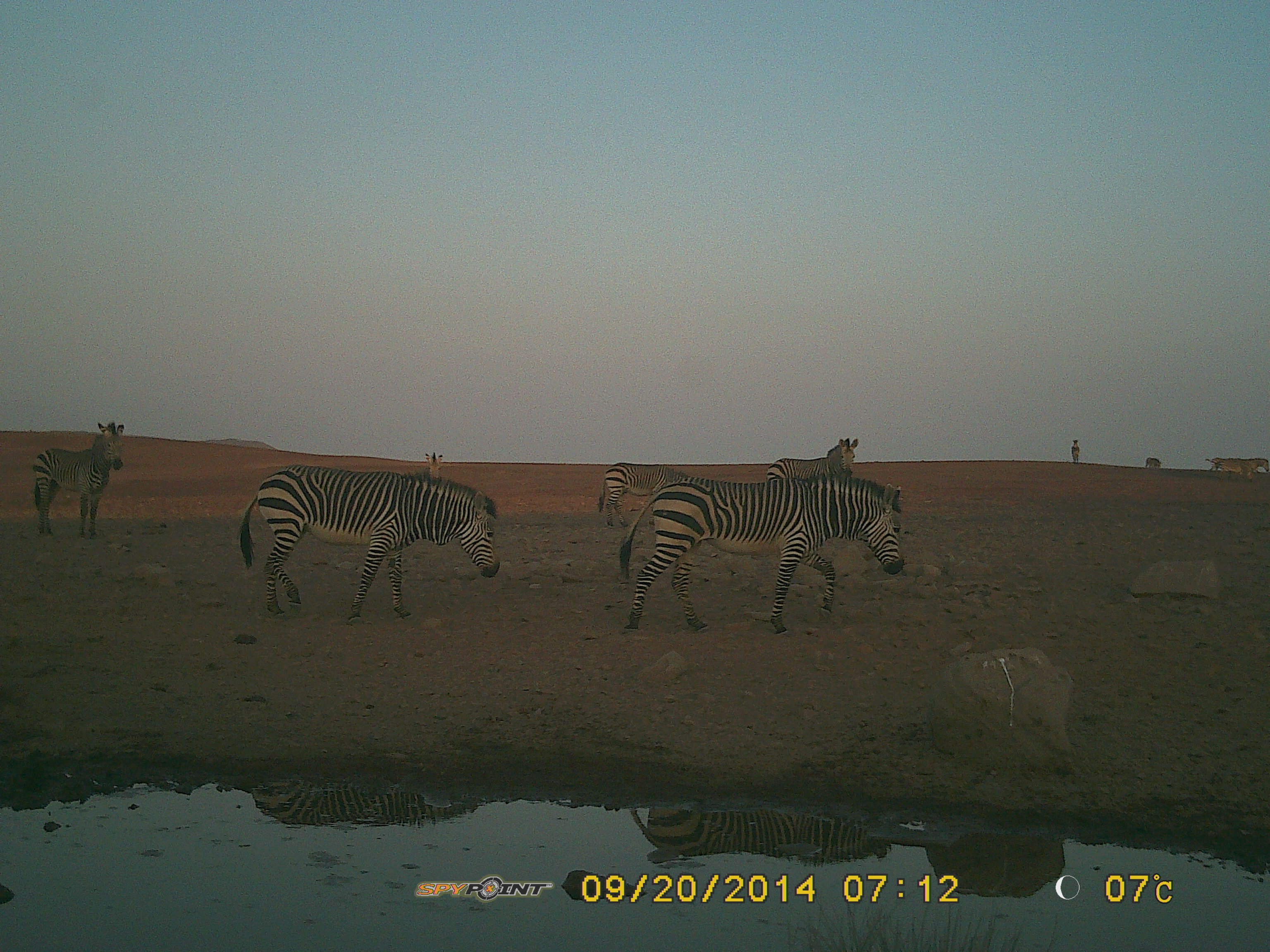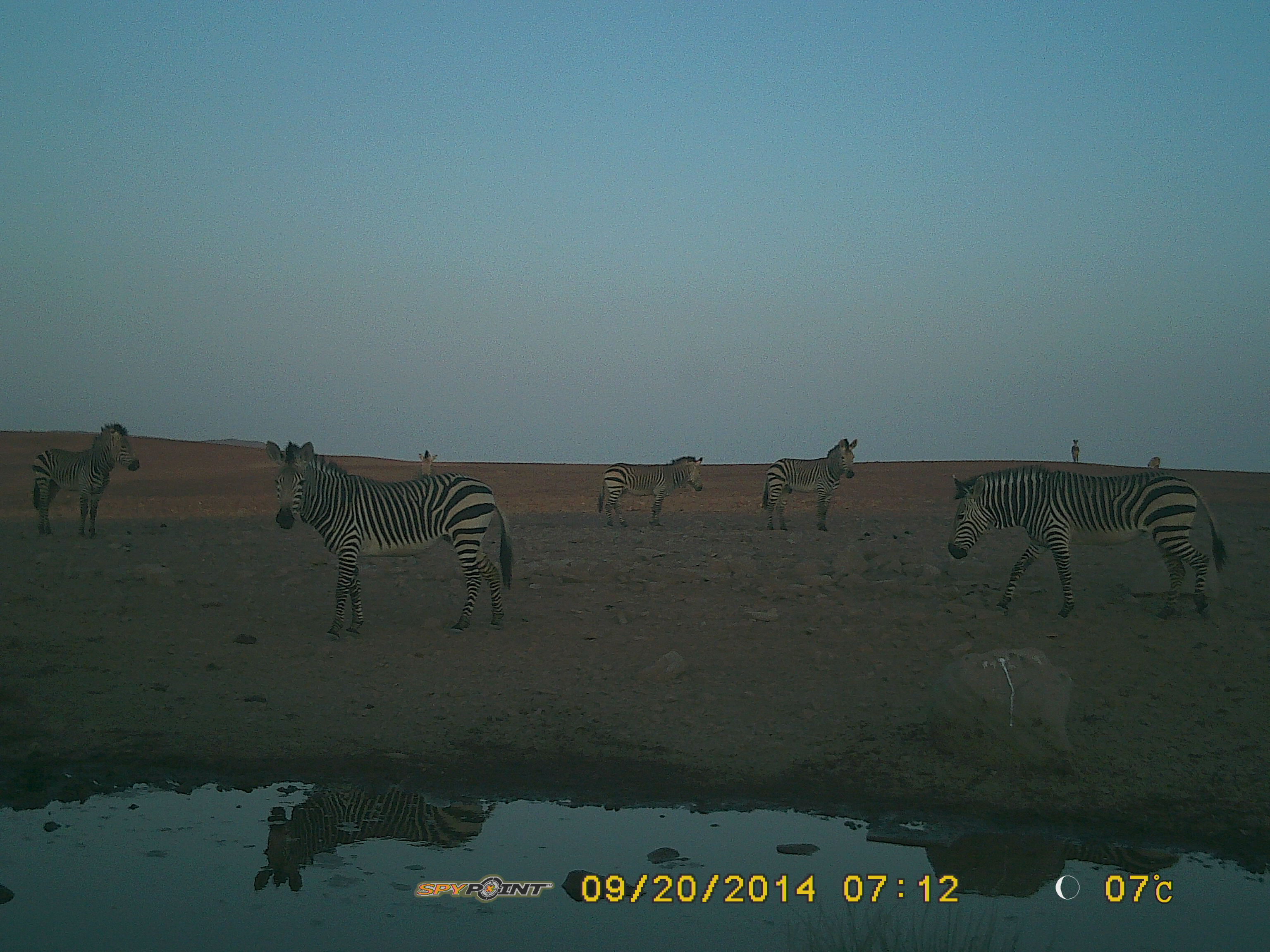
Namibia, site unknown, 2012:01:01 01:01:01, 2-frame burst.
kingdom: Animalia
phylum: Chordata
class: Mammalia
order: Perissodactyla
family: Equidae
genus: Equus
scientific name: Equus zebra hartmannae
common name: hartmann's mountain zebra